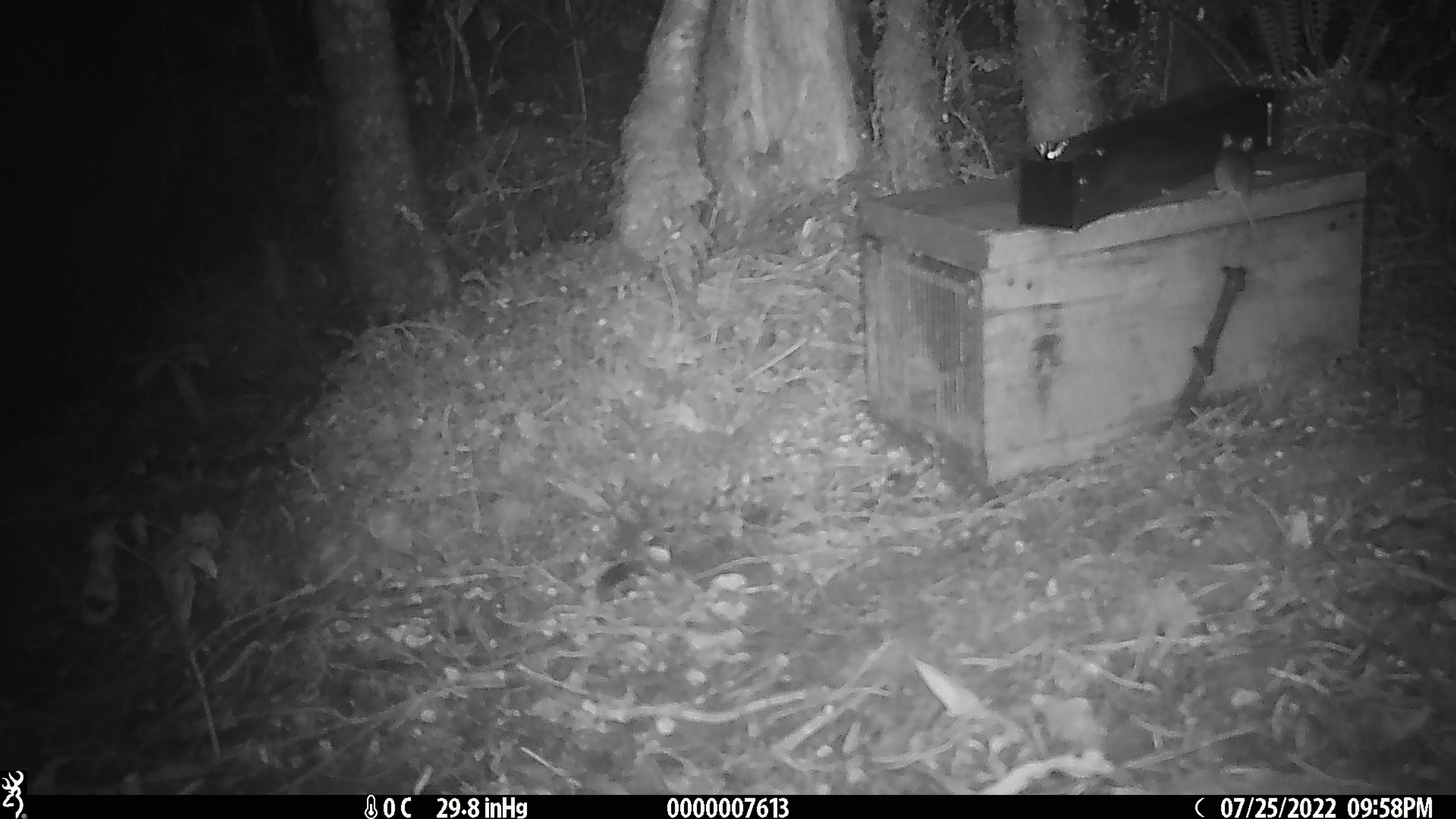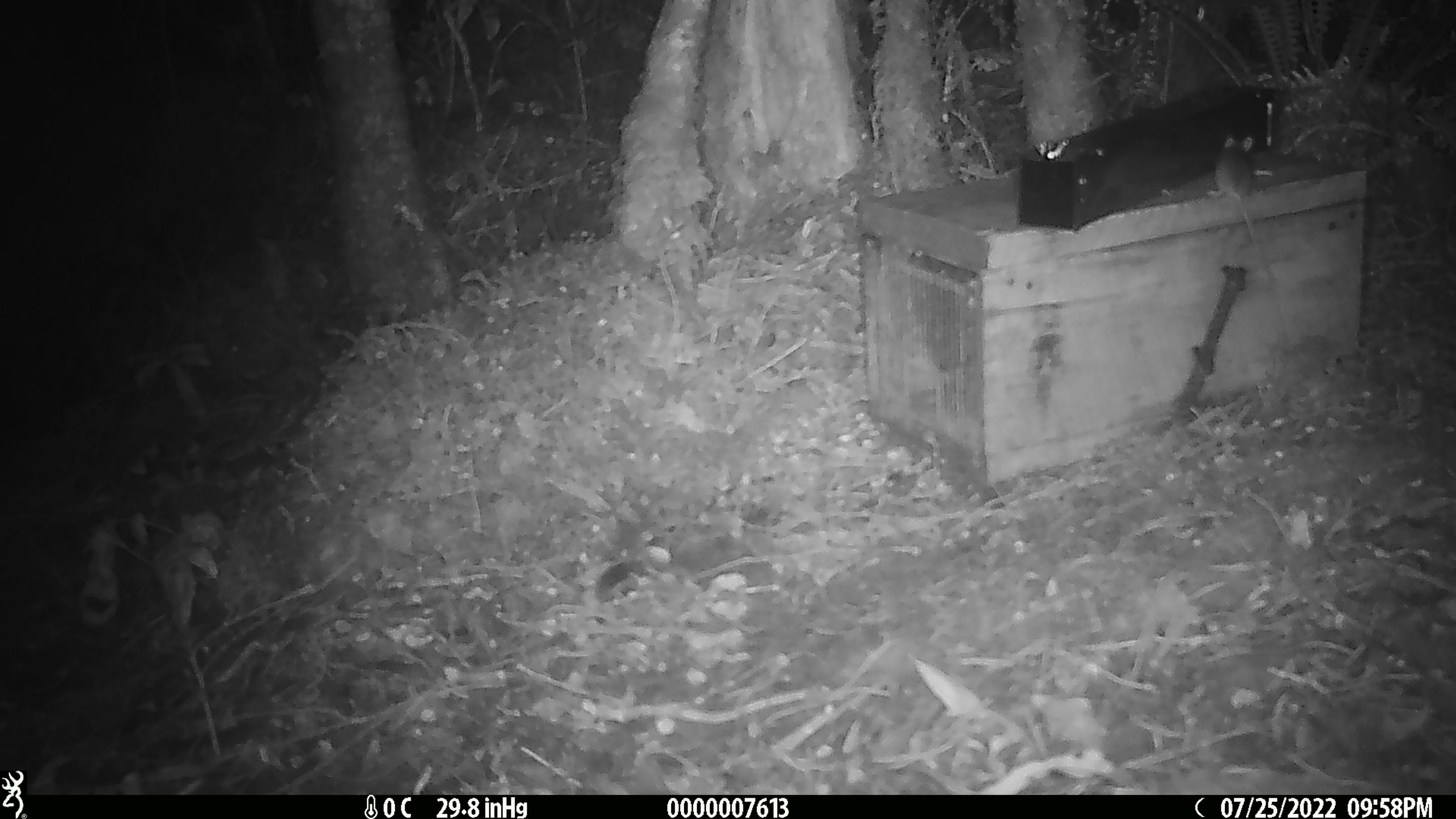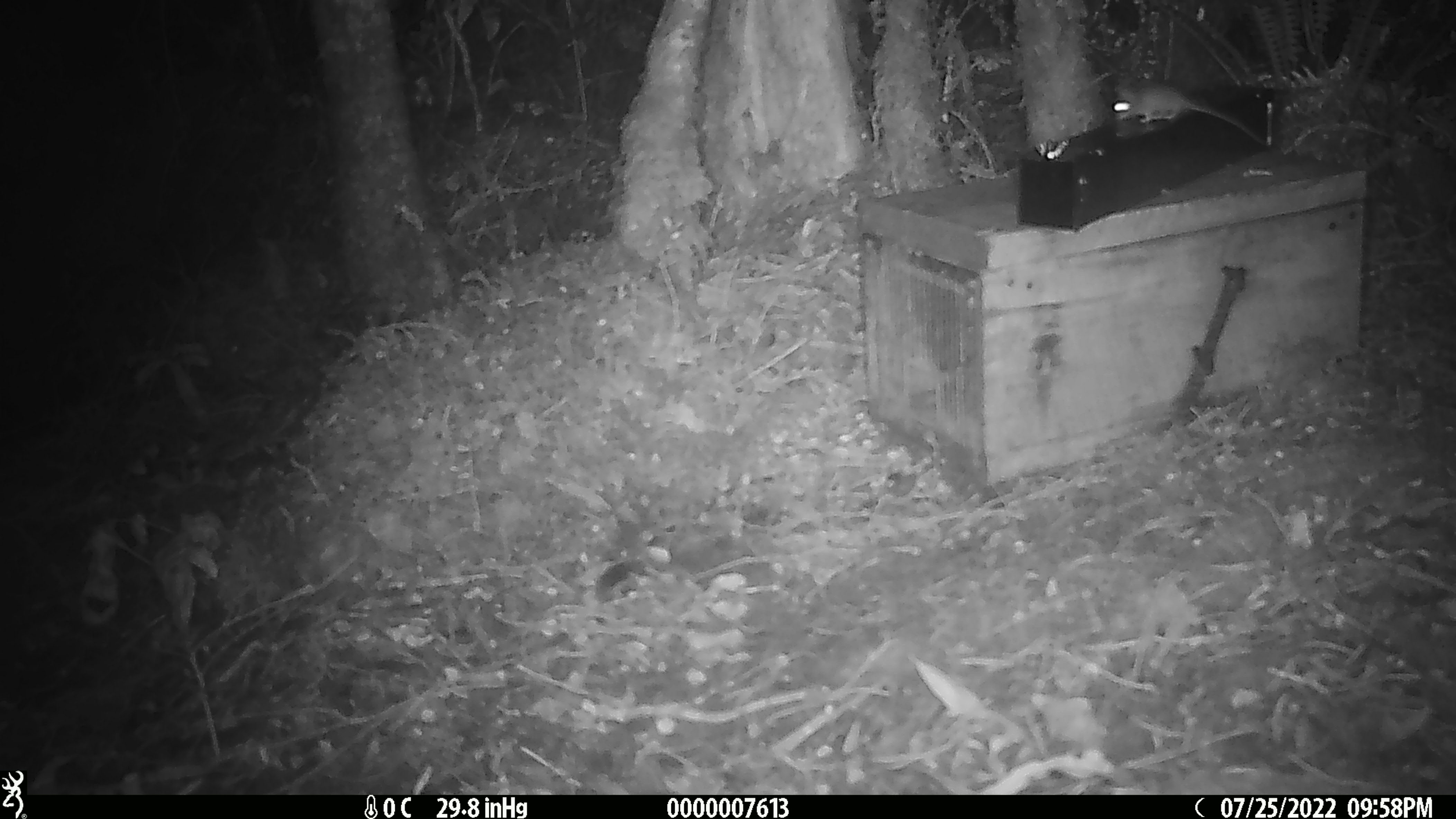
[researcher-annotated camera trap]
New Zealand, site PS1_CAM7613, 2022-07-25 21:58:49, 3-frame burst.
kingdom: Animalia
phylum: Chordata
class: Mammalia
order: Rodentia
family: Muridae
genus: Mus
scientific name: Mus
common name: mouse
Mouse (Mus).